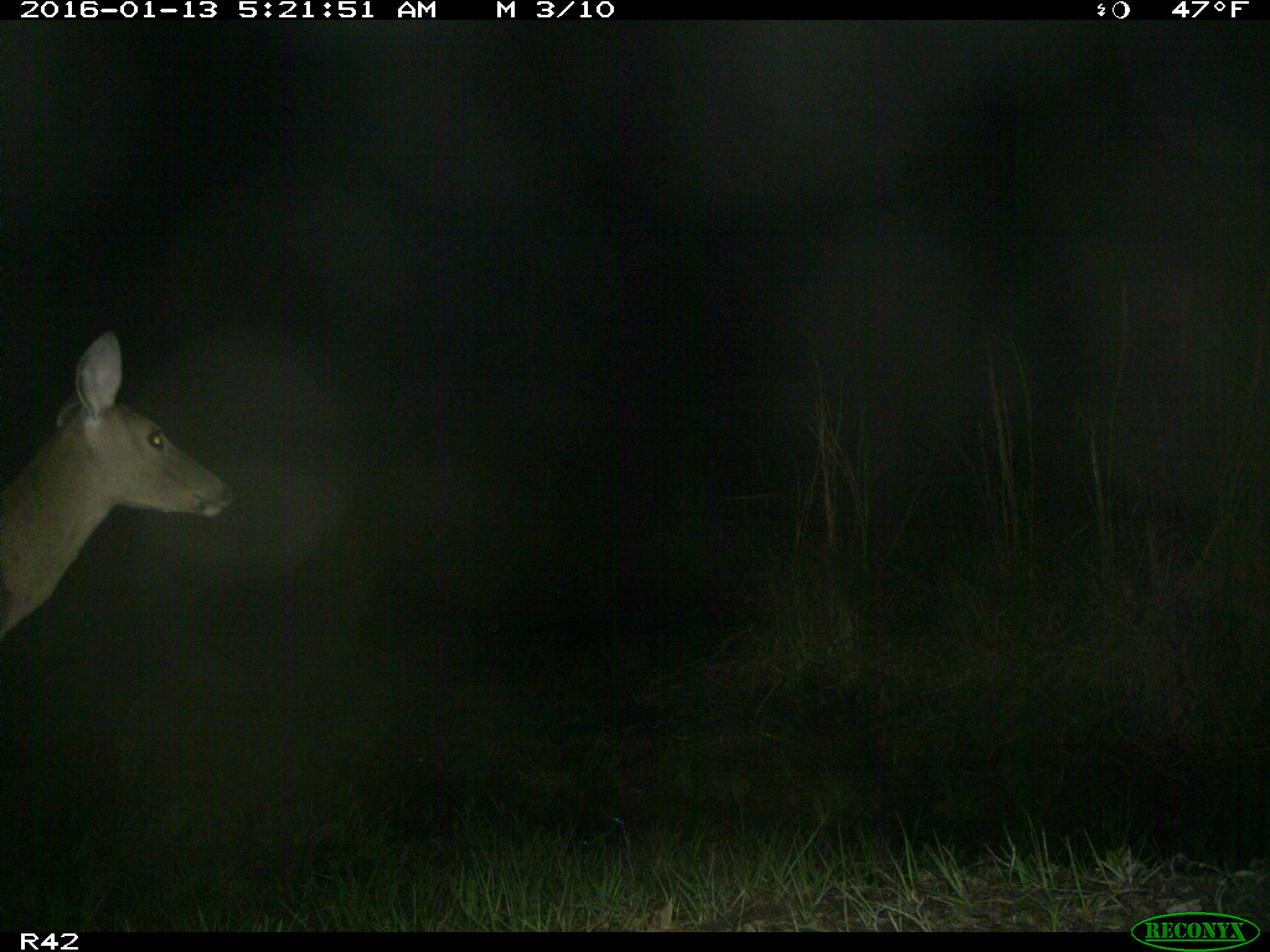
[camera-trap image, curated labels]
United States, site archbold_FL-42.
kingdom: Animalia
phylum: Chordata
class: Mammalia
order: Artiodactyla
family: Cervidae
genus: Odocoileus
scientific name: Odocoileus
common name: deer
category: unidentified deer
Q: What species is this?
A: Unidentified deer (deer) (Odocoileus).